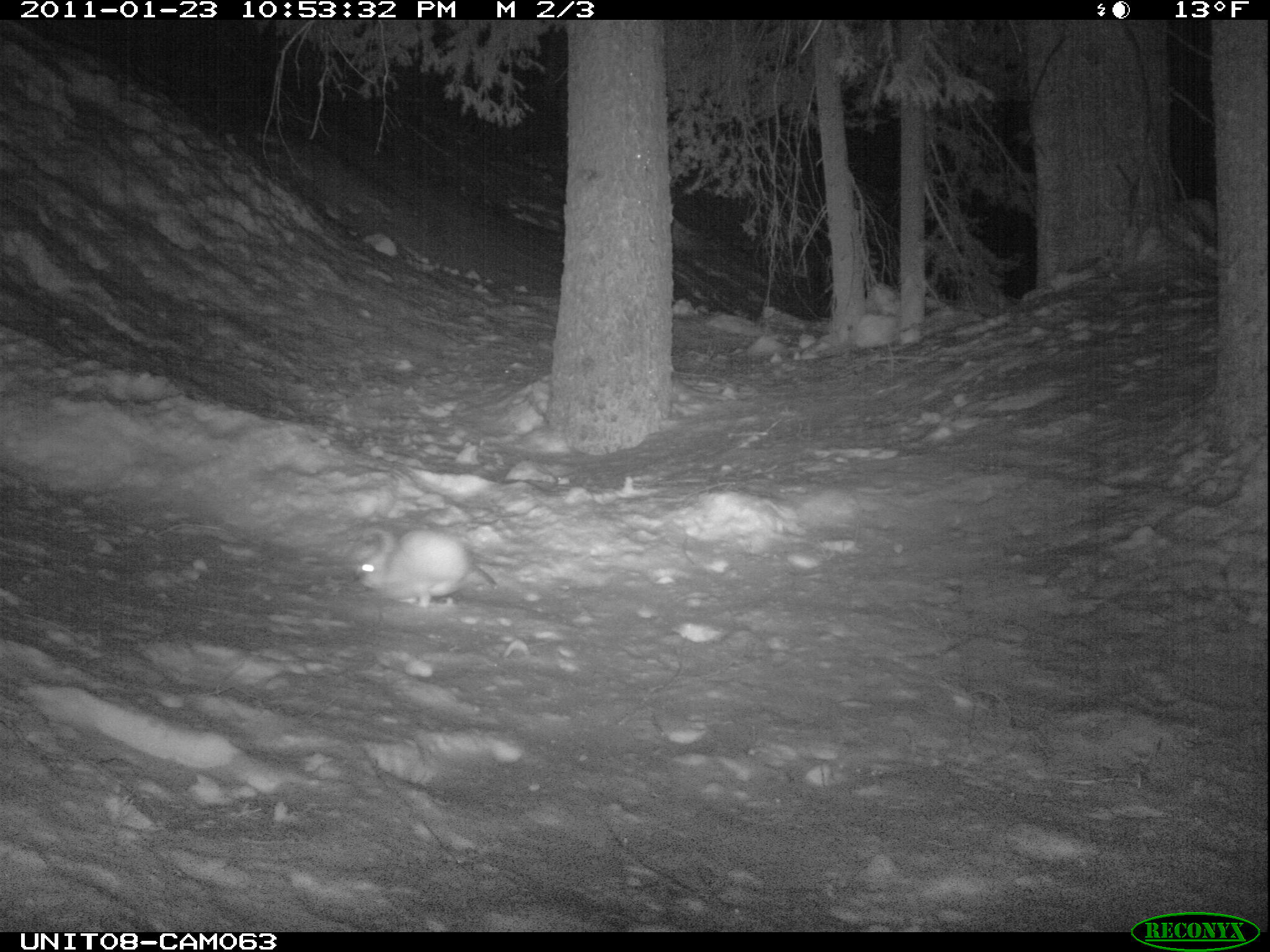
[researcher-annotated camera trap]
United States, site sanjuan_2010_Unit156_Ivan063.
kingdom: Animalia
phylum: Chordata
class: Mammalia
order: Lagomorpha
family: Leporidae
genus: Lepus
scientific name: Lepus americanus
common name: snowshoe hare